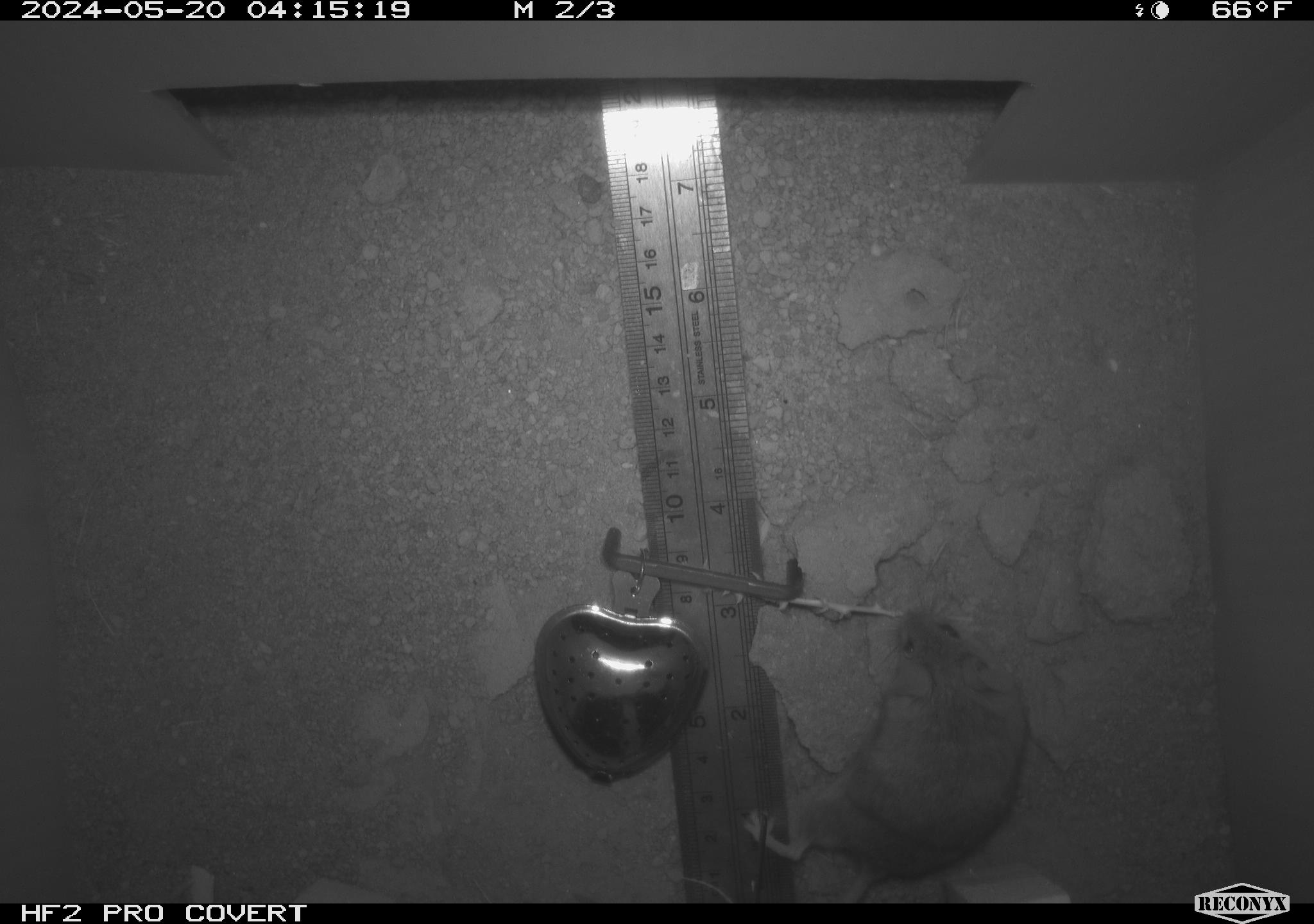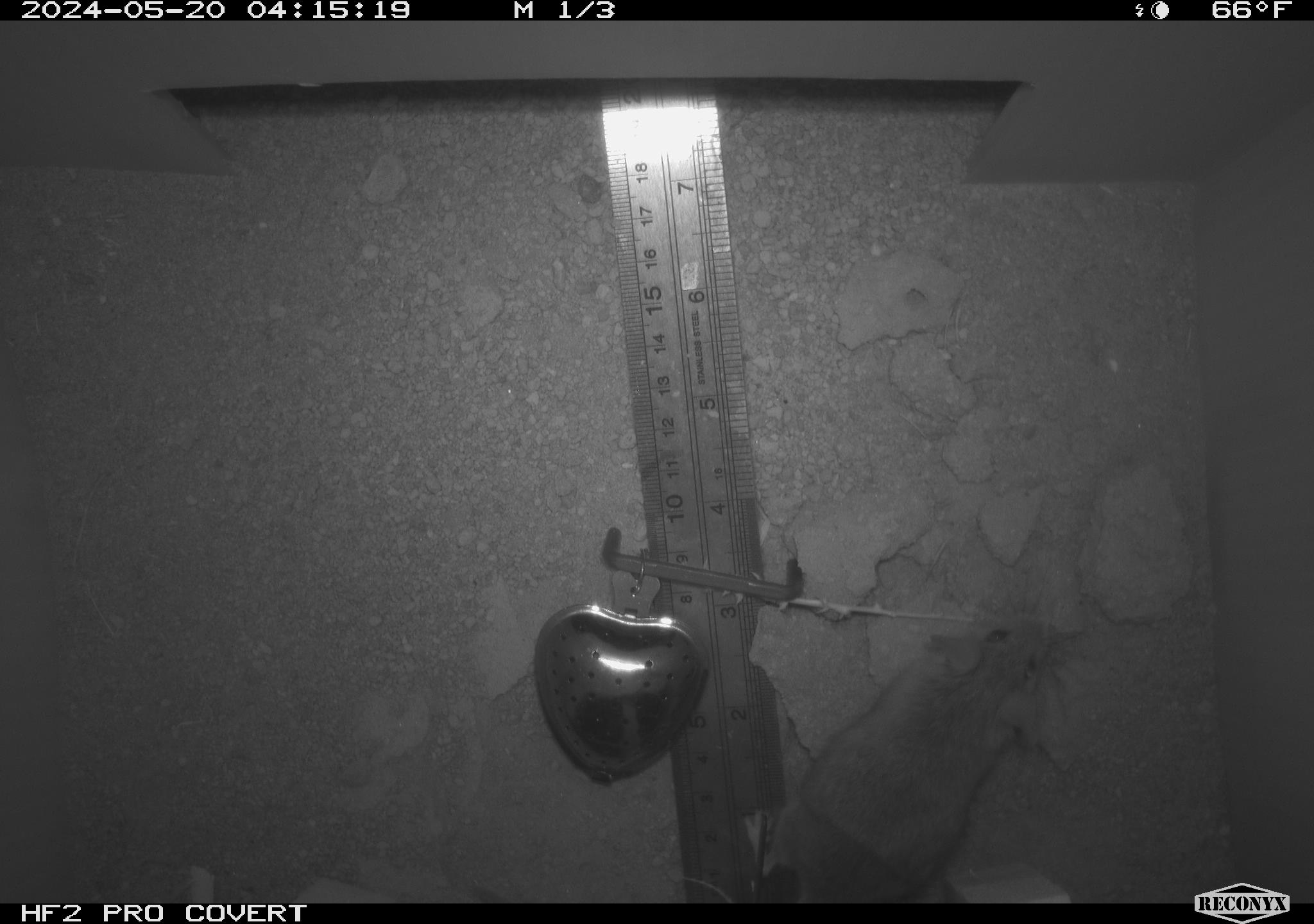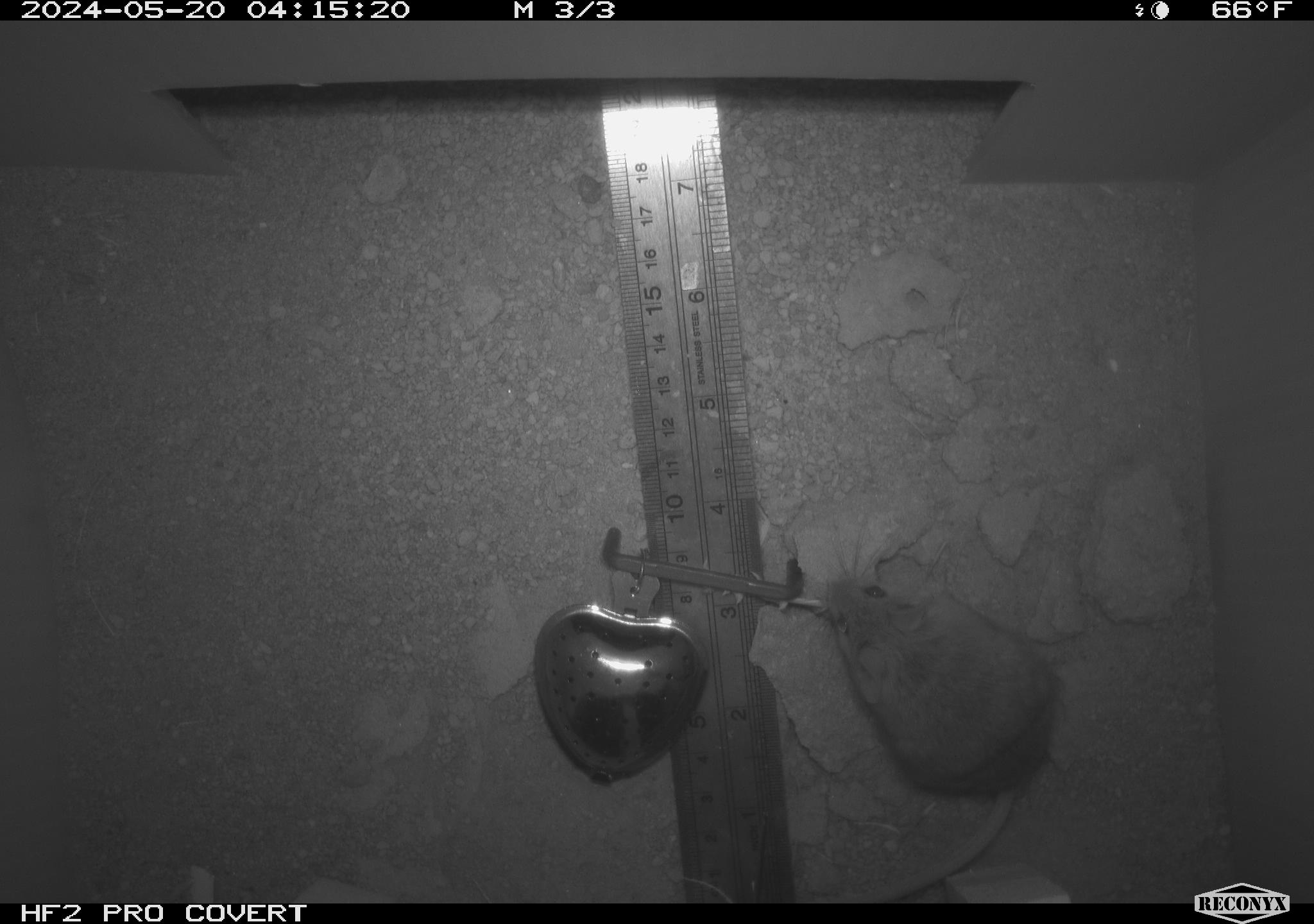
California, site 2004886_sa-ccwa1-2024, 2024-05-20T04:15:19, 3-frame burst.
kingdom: Animalia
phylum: Chordata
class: Mammalia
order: Rodentia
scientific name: Rodentia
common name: mouse species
Mouse species (Rodentia).